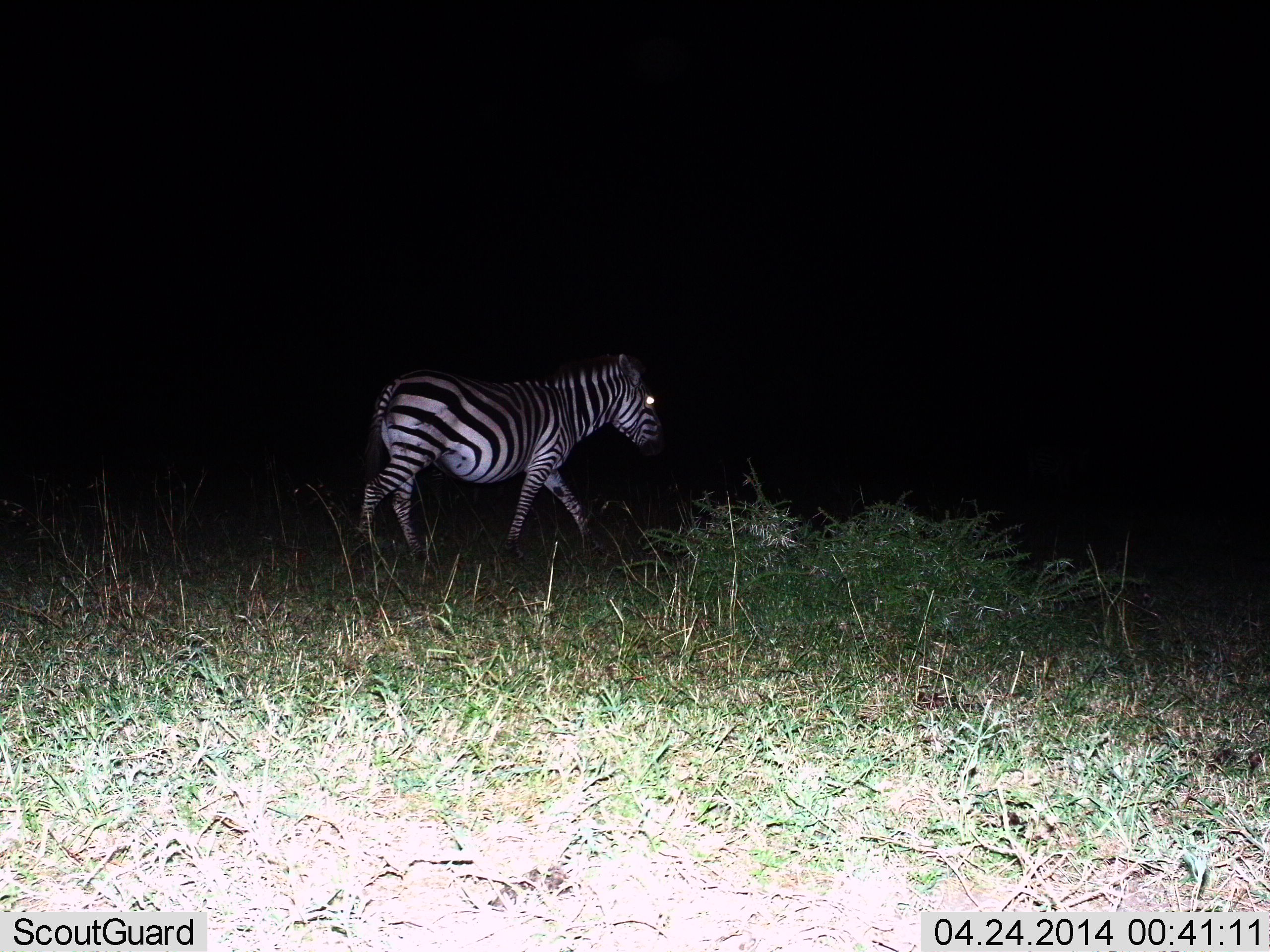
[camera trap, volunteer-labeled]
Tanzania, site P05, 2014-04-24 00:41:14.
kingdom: Animalia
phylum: Chordata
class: Mammalia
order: Perissodactyla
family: Equidae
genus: Equus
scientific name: Equus quagga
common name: plains zebra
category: zebra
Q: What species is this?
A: Zebra (plains zebra) (Equus quagga).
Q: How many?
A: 1.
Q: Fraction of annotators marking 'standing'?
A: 20%.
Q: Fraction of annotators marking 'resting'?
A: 0%.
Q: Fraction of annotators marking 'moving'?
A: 100%.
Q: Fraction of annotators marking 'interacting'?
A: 0%.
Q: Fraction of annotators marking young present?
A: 0%.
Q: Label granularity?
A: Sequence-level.